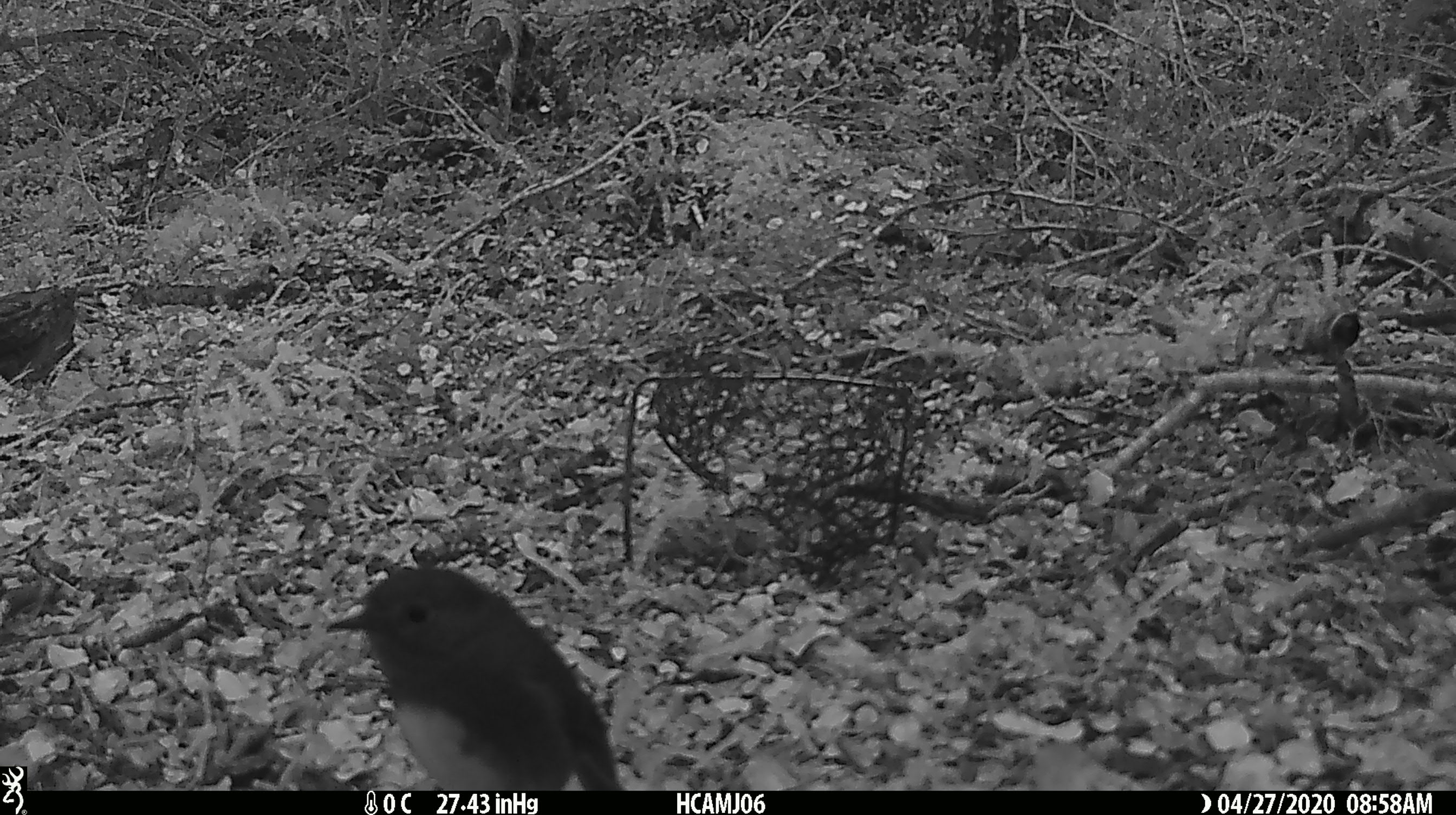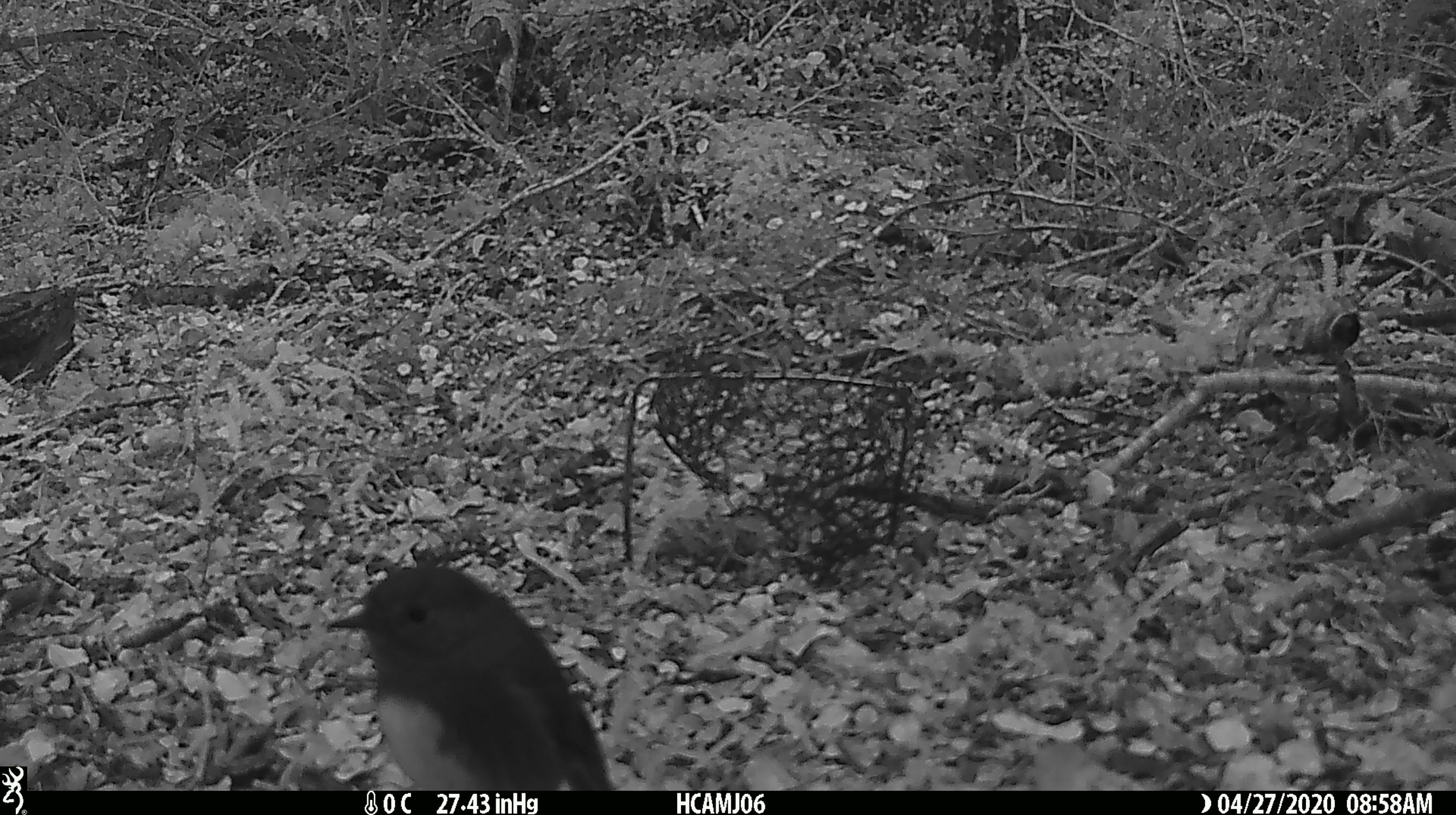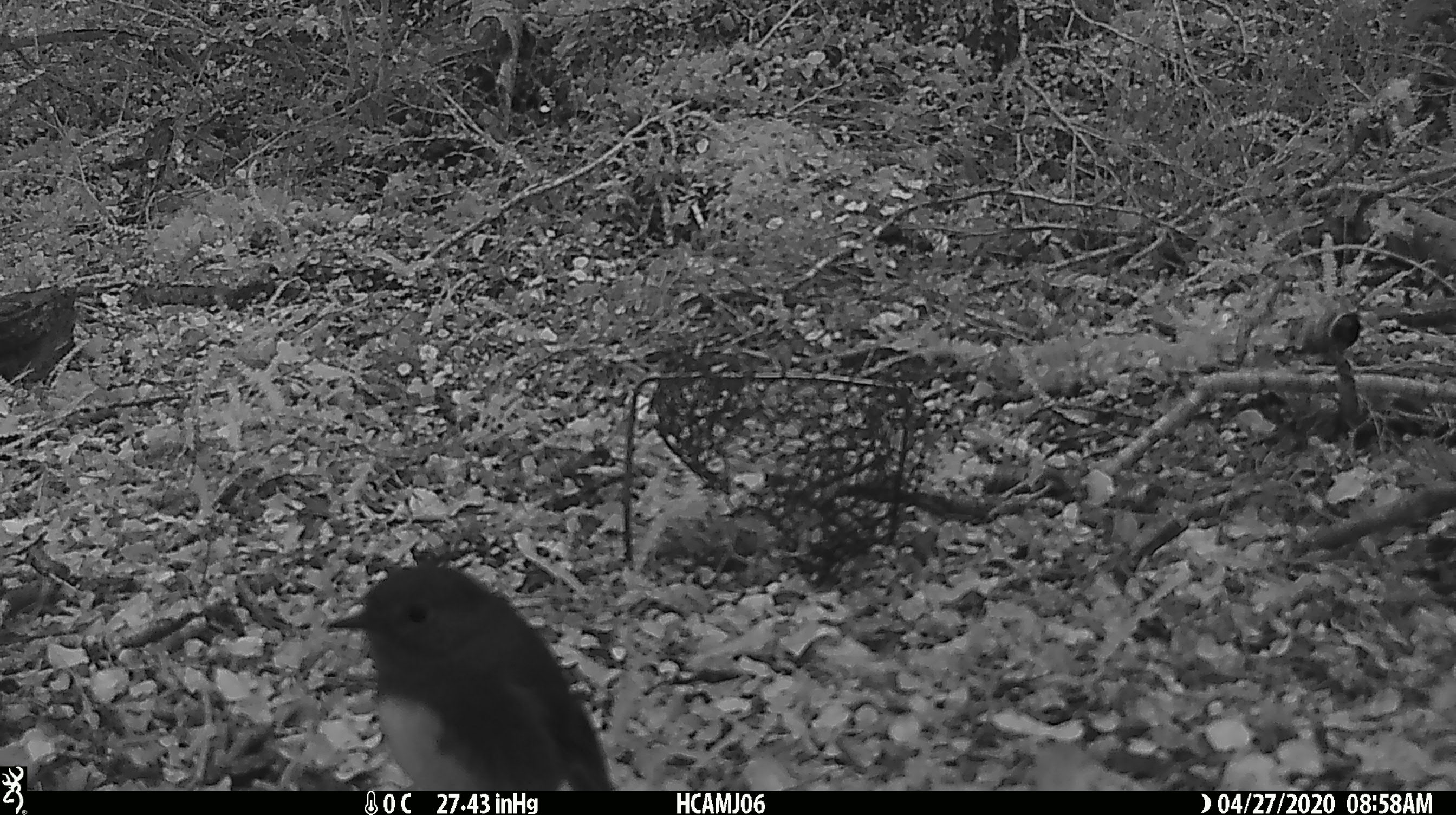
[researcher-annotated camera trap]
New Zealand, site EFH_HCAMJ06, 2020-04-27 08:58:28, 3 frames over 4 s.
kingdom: Animalia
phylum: Chordata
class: Aves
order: Passeriformes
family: Petroicidae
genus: Petroica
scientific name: Petroica australis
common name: new zealand robin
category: robin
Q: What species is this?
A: Robin (new zealand robin) (Petroica australis).